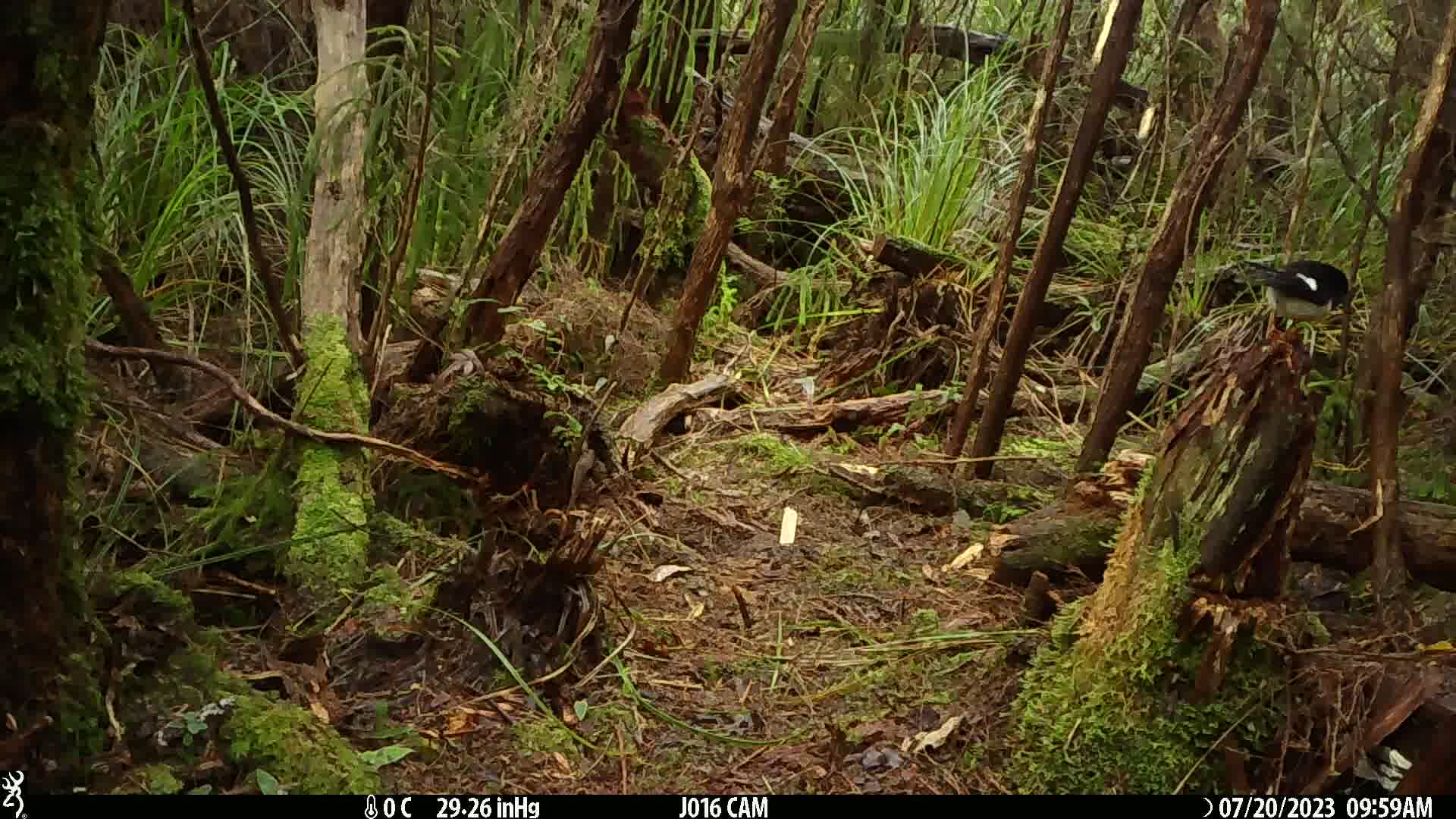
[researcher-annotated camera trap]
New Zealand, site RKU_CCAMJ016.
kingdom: Animalia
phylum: Chordata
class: Aves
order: Passeriformes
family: Petroicidae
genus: Petroica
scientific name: Petroica macrocephala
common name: tomtit